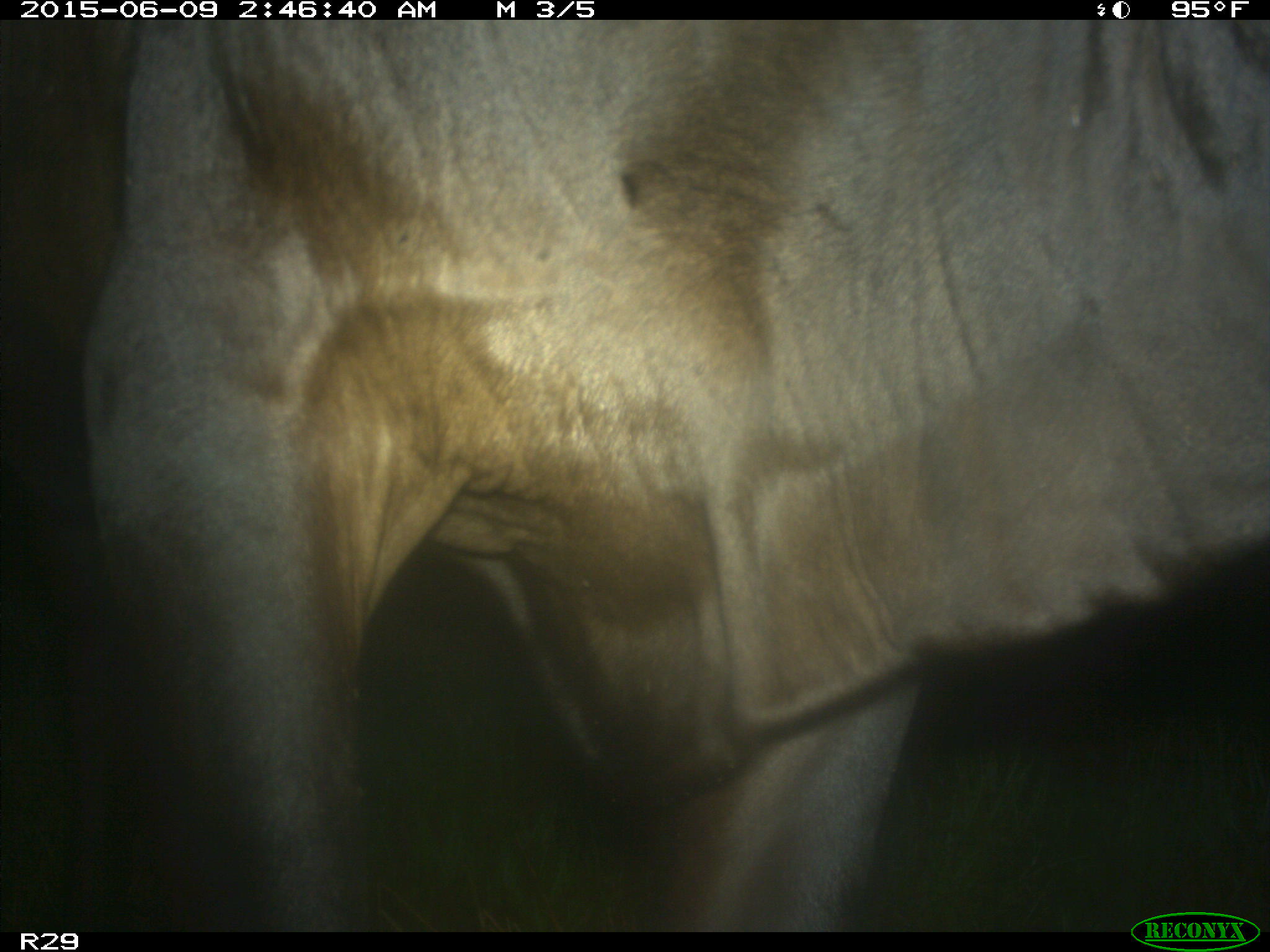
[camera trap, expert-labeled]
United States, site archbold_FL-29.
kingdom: Animalia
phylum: Chordata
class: Mammalia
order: Artiodactyla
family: Bovidae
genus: Bos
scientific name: Bos taurus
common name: domestic cow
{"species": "Bos taurus (domestic cow)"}